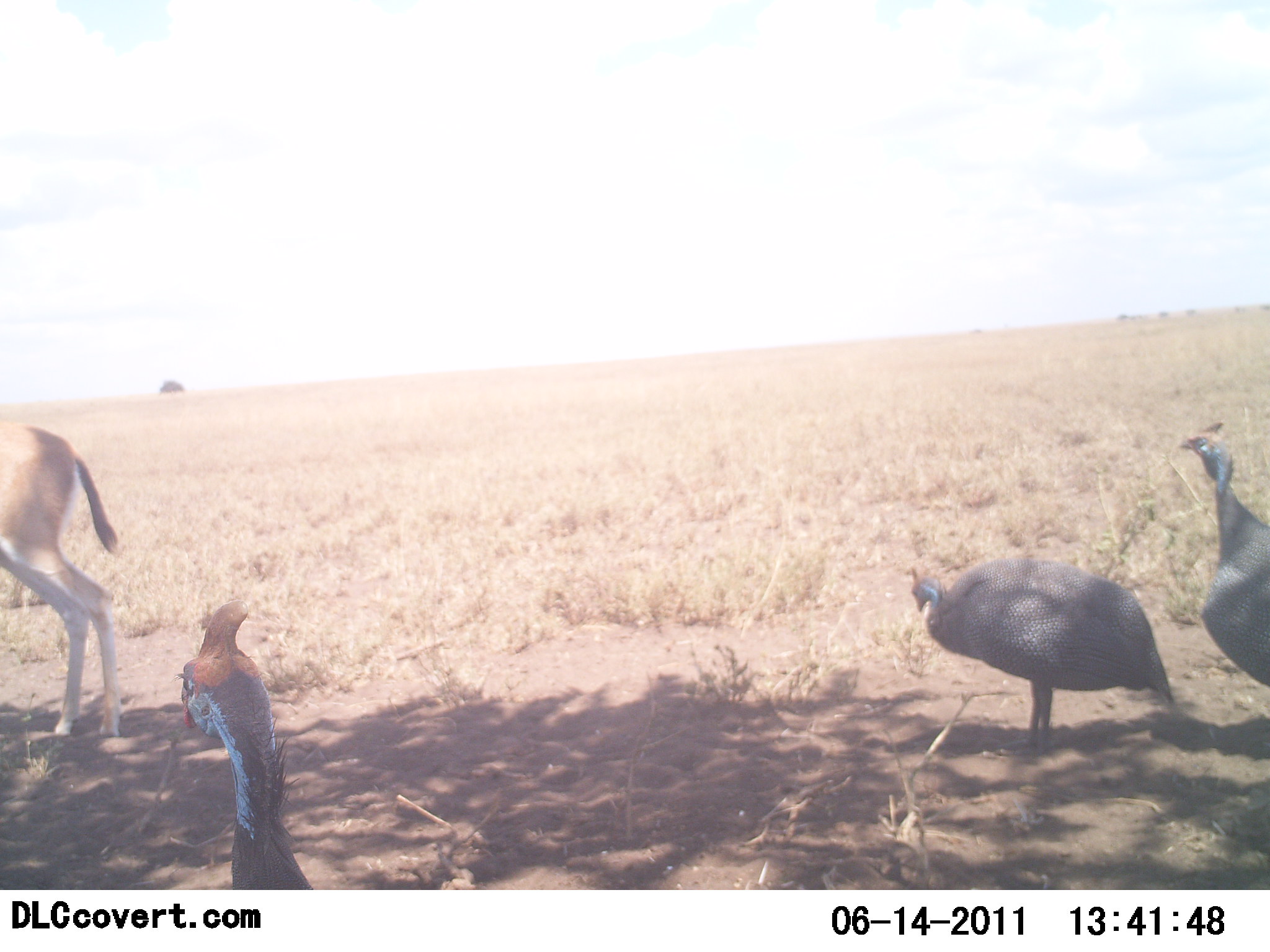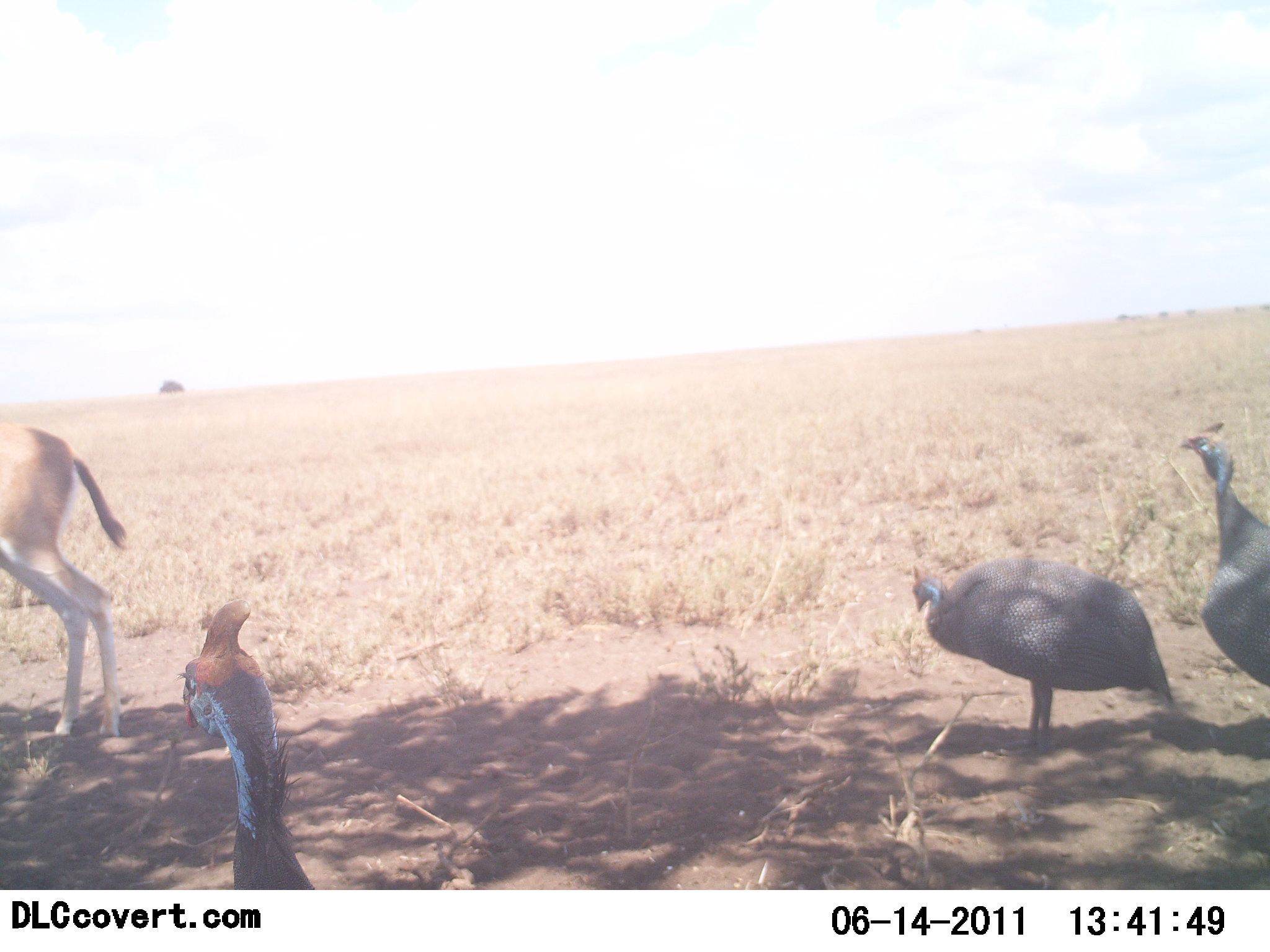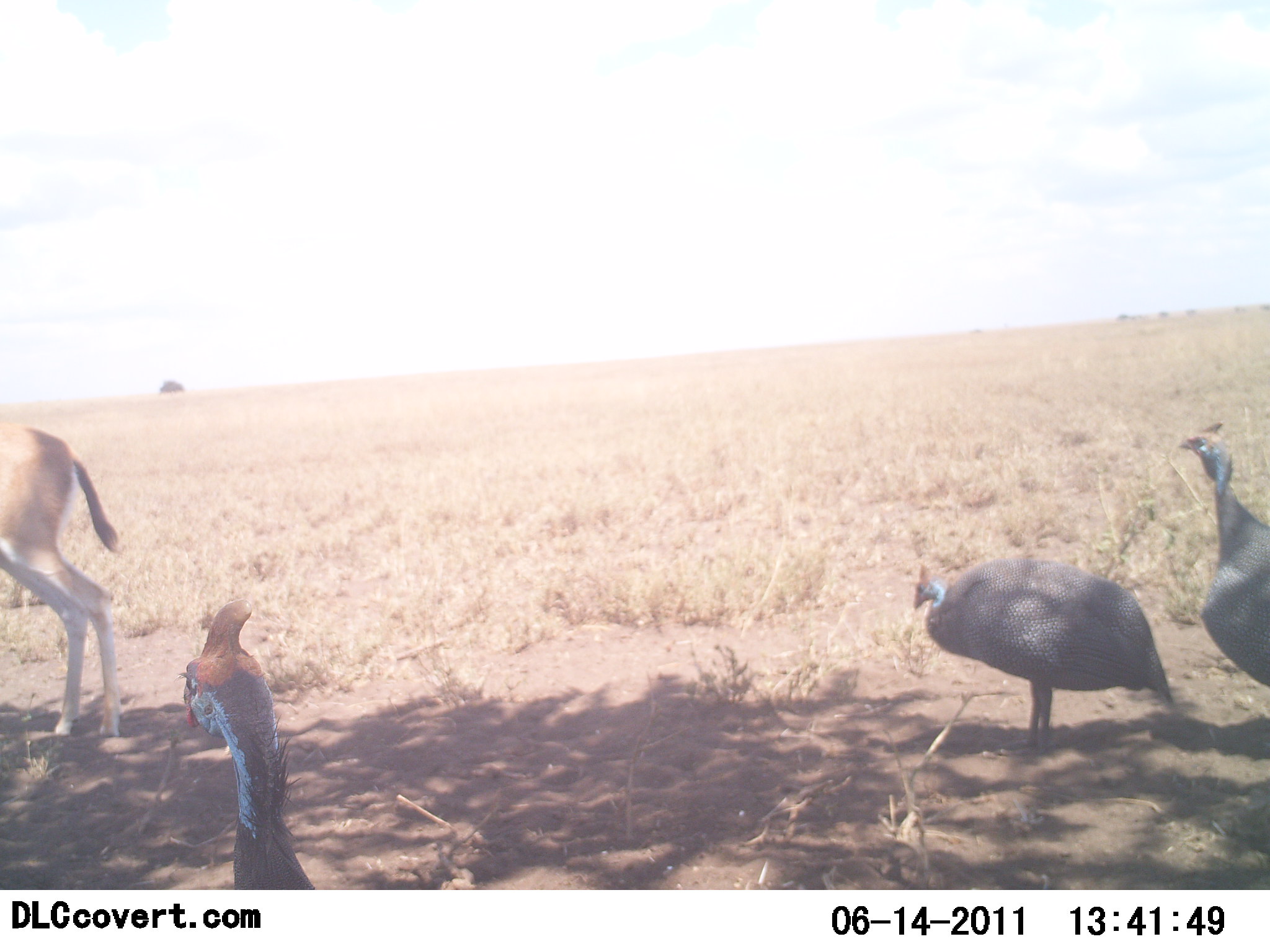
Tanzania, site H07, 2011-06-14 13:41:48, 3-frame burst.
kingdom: Animalia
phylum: Chordata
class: Mammalia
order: Artiodactyla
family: Bovidae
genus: Eudorcas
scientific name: Eudorcas thomsonii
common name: thomson's gazelle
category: gazellethomsons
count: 1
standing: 100%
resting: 0%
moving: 0%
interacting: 0%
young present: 0%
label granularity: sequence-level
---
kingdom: Animalia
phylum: Chordata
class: Aves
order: Galliformes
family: Numididae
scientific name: Numididae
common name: guinea fowl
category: guineafowl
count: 3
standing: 94%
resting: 6%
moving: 6%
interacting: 0%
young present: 0%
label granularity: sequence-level